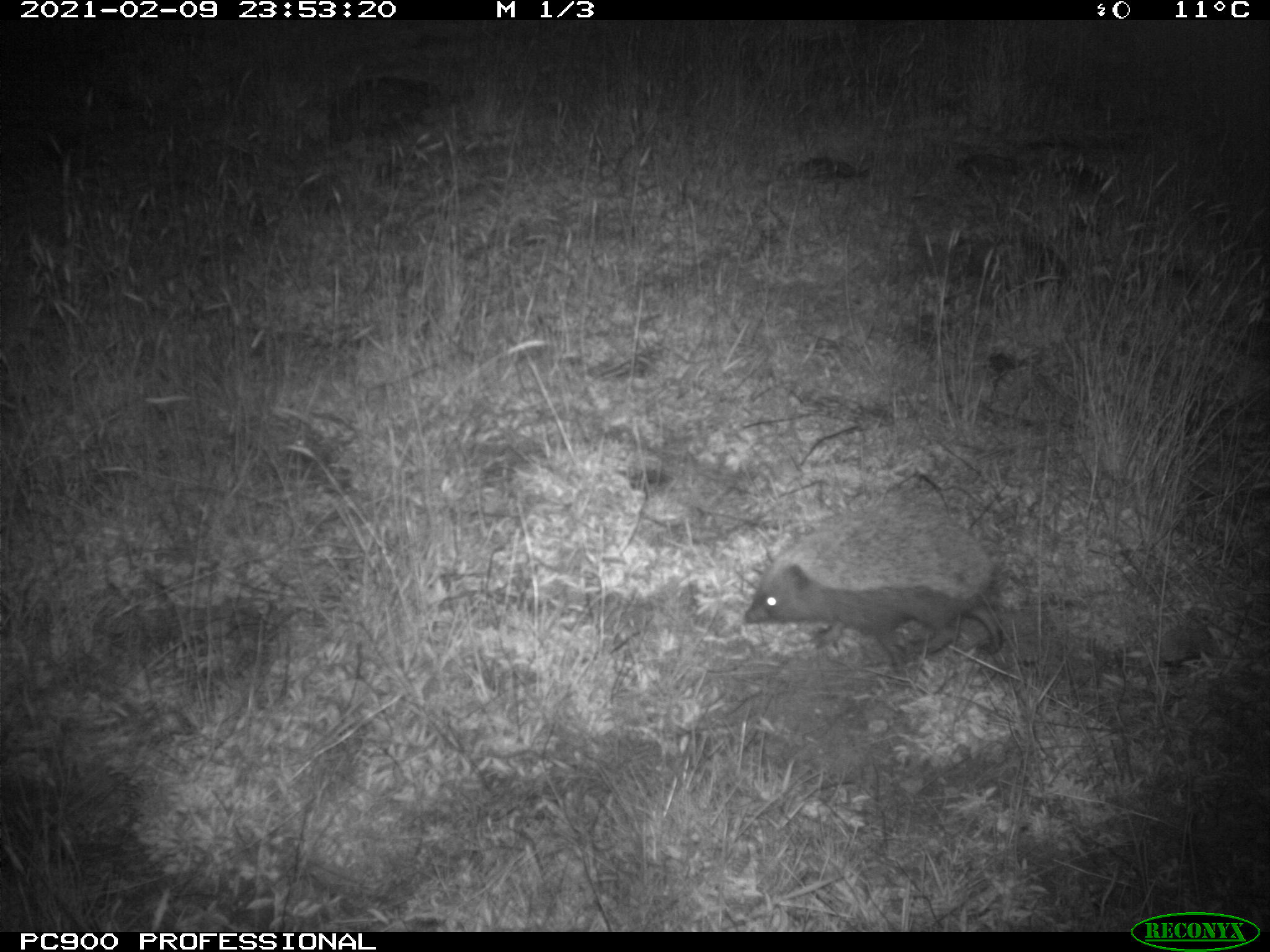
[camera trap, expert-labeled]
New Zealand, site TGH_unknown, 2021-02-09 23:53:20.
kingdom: Animalia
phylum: Chordata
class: Mammalia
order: Eulipotyphla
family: Erinaceidae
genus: Erinaceus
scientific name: Erinaceus europaeus europaeus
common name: european hedgehog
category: hedgehog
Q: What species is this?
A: Hedgehog (european hedgehog) (Erinaceus europaeus europaeus).